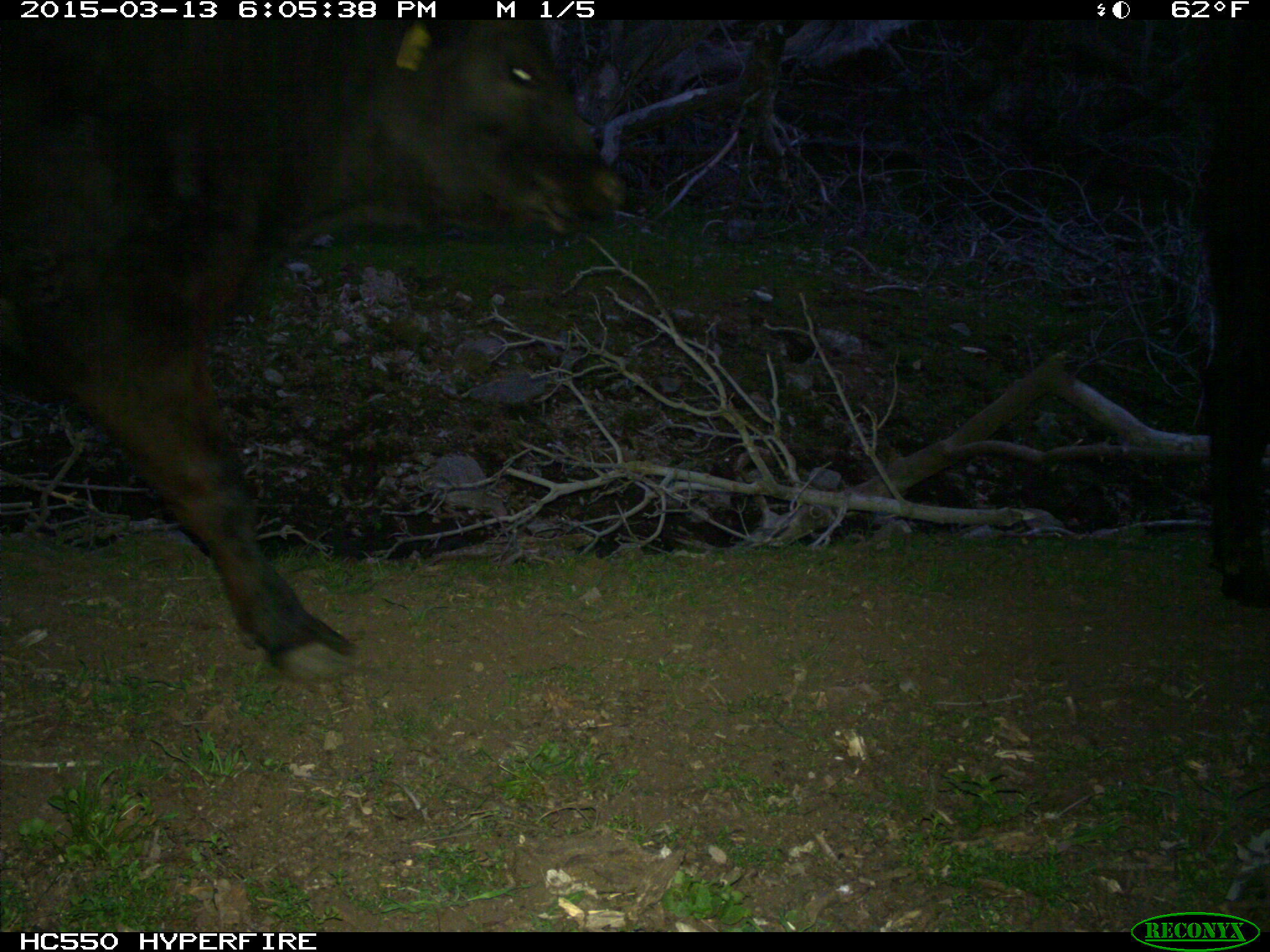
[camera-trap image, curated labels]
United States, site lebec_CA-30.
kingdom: Animalia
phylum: Chordata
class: Mammalia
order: Artiodactyla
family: Bovidae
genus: Bos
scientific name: Bos taurus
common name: domestic cow